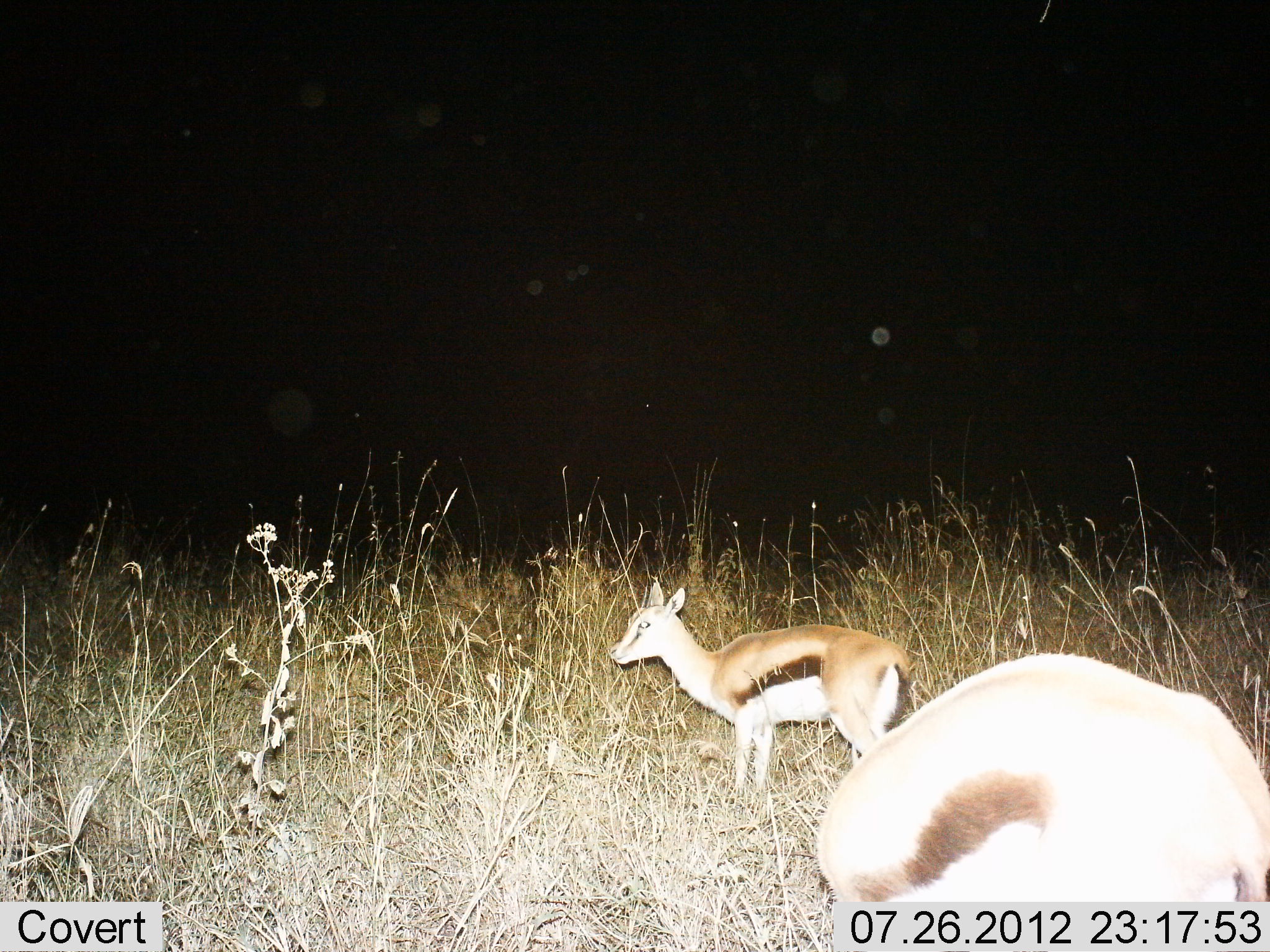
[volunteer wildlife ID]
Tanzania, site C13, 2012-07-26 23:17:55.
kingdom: Animalia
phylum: Chordata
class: Mammalia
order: Artiodactyla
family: Bovidae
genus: Eudorcas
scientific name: Eudorcas thomsonii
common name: thomson's gazelle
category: gazellethomsons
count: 2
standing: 100%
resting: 0%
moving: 0%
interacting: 0%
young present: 30%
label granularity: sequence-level